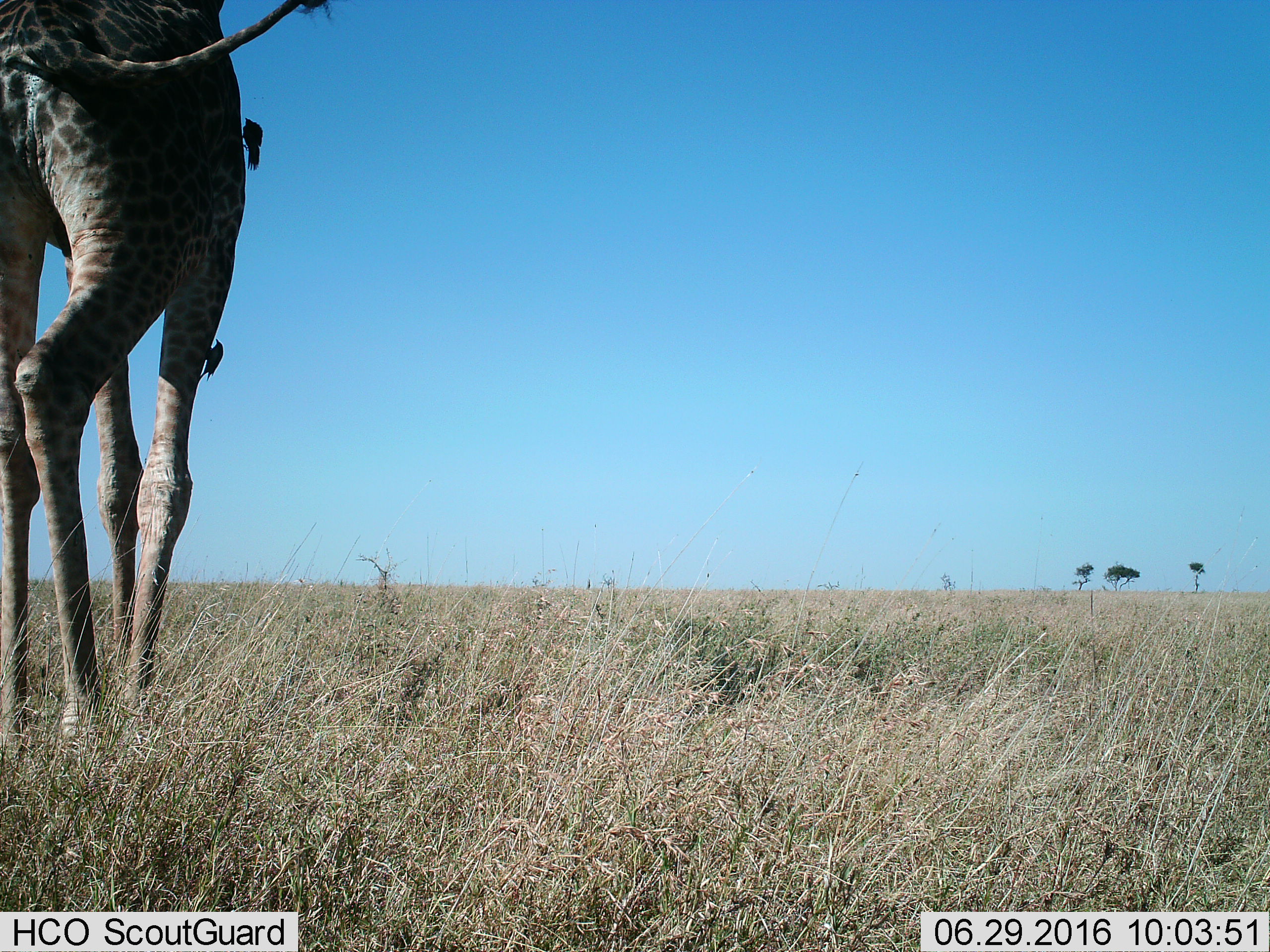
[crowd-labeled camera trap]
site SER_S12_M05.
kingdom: Animalia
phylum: Chordata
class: Aves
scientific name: Aves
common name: bird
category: birdother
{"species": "birdother (bird) (Aves)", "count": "2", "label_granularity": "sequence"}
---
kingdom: Animalia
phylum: Chordata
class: Mammalia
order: Artiodactyla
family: Giraffidae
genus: Giraffa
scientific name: Giraffa camelopardalis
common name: giraffe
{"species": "giraffe (Giraffa camelopardalis)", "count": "1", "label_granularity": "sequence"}